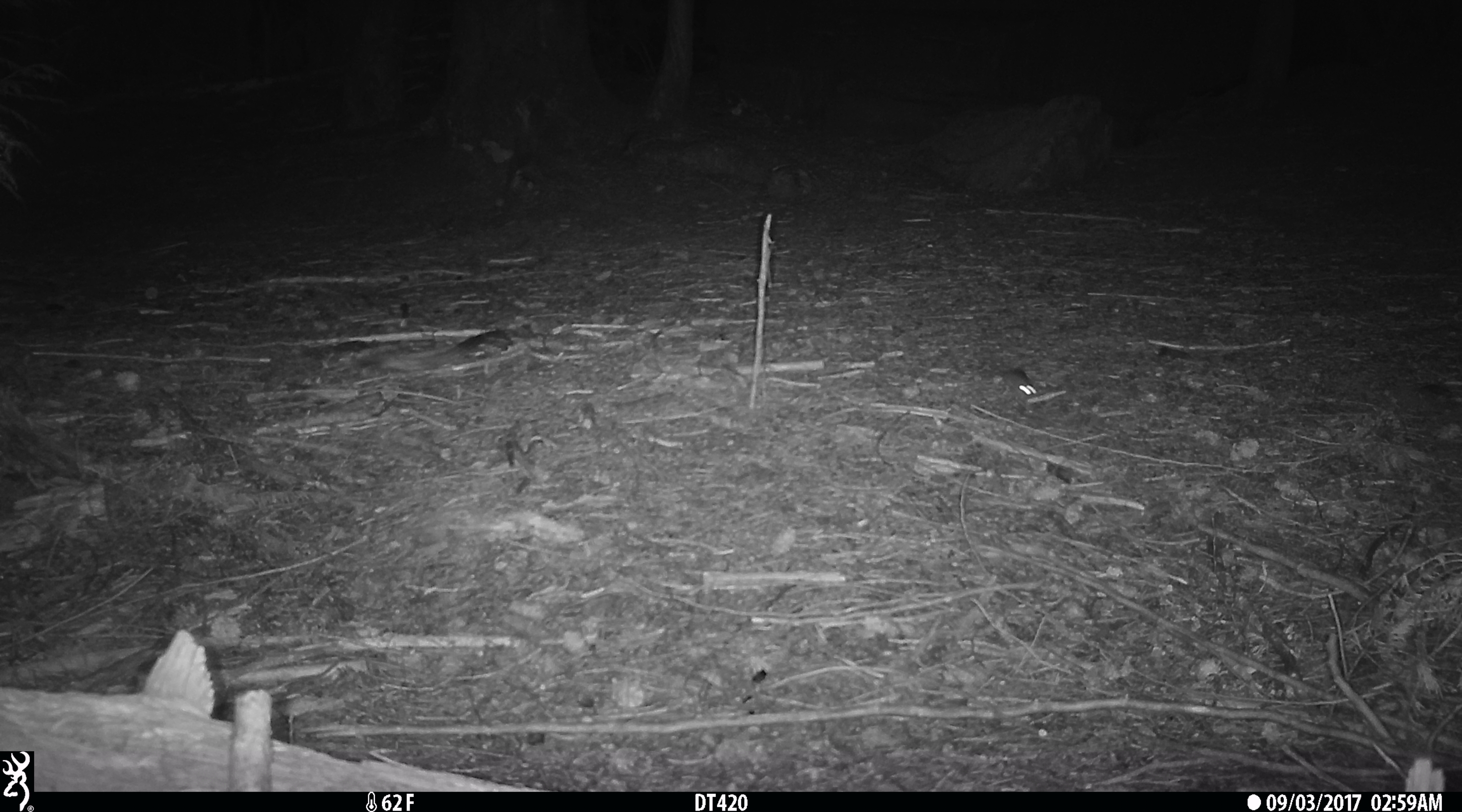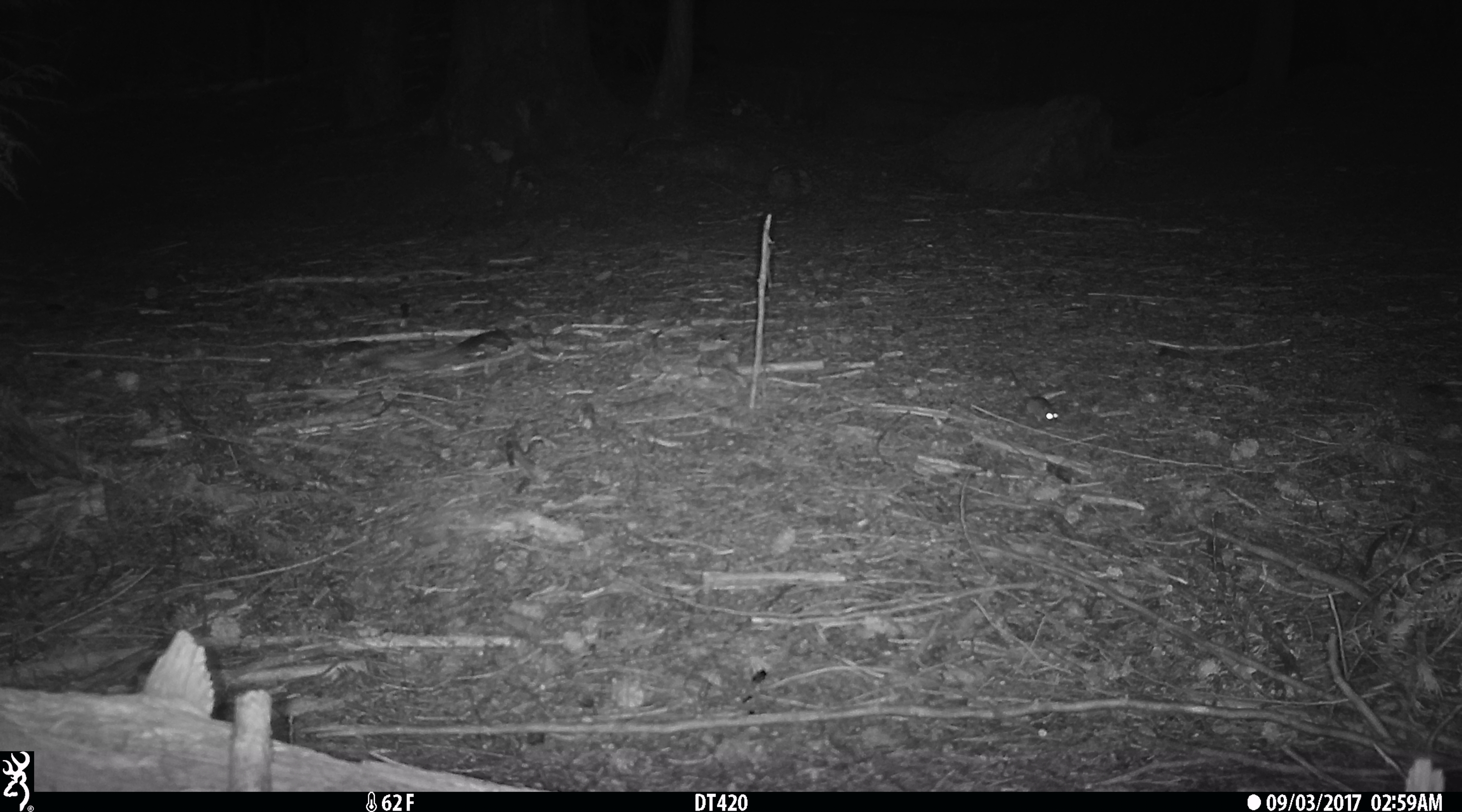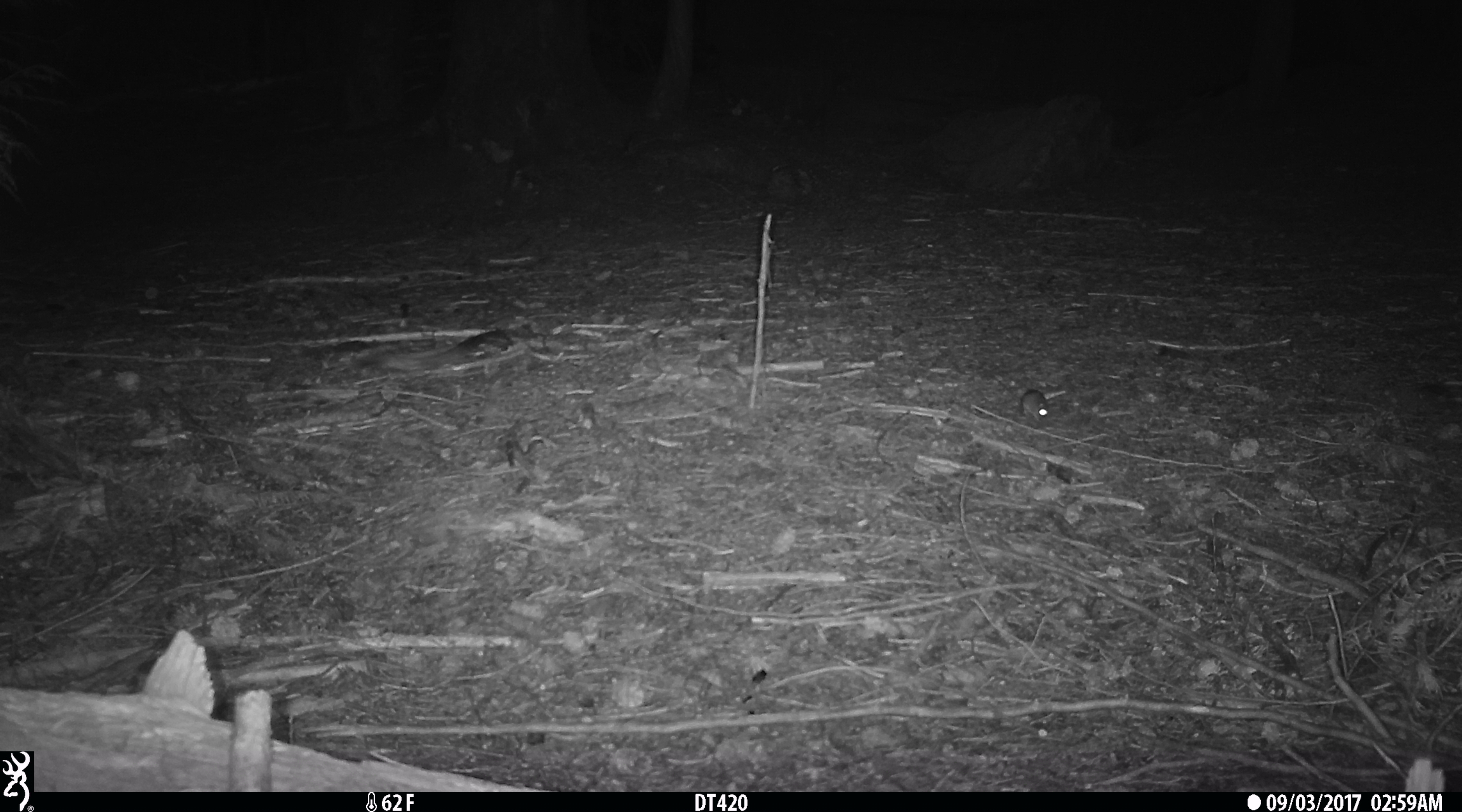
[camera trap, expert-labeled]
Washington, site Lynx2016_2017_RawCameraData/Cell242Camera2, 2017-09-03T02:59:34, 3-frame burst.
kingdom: Animalia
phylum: Chordata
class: Mammalia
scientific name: Mammalia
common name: small mammal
Small mammal (Mammalia). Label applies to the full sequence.